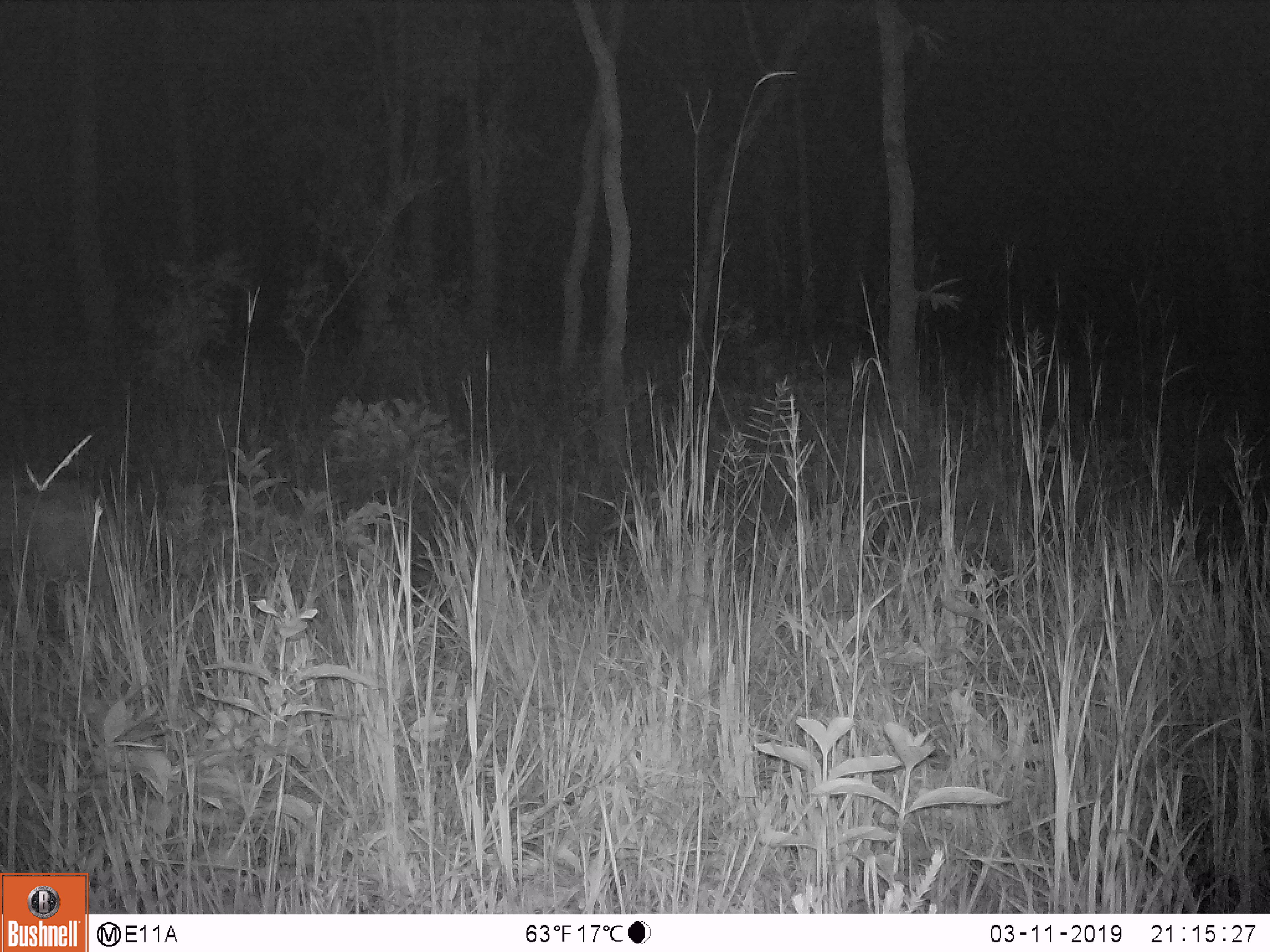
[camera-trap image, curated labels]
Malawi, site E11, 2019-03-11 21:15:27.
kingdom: Animalia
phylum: Chordata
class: Mammalia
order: Carnivora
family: Hyaenidae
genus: Crocuta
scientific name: Crocuta crocuta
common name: spotted hyena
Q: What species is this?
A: Spotted hyena (Crocuta crocuta).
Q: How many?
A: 1.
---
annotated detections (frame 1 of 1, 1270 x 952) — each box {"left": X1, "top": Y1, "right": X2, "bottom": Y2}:
spotted hyena: {"left": 0, "top": 469, "right": 110, "bottom": 572}